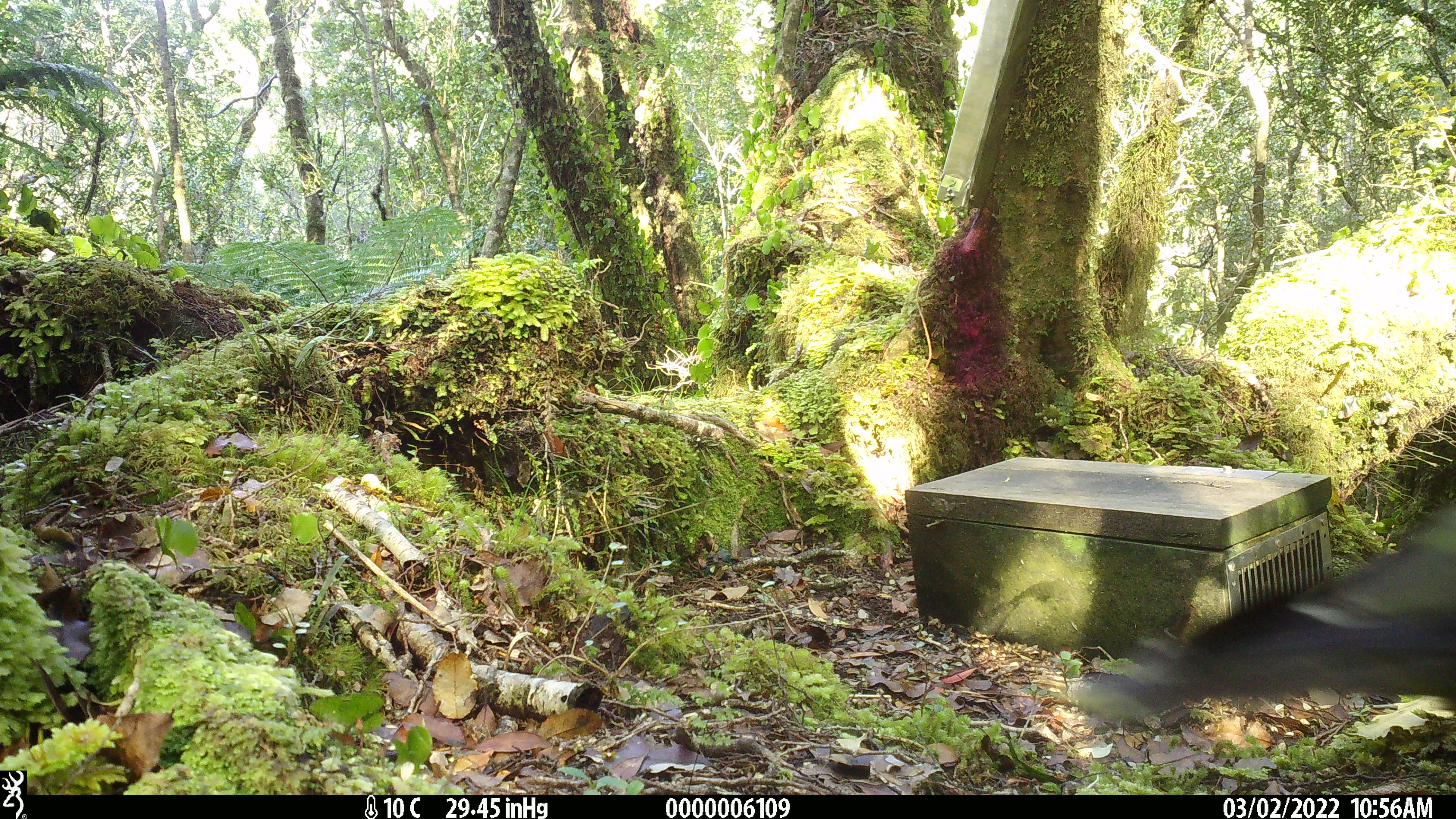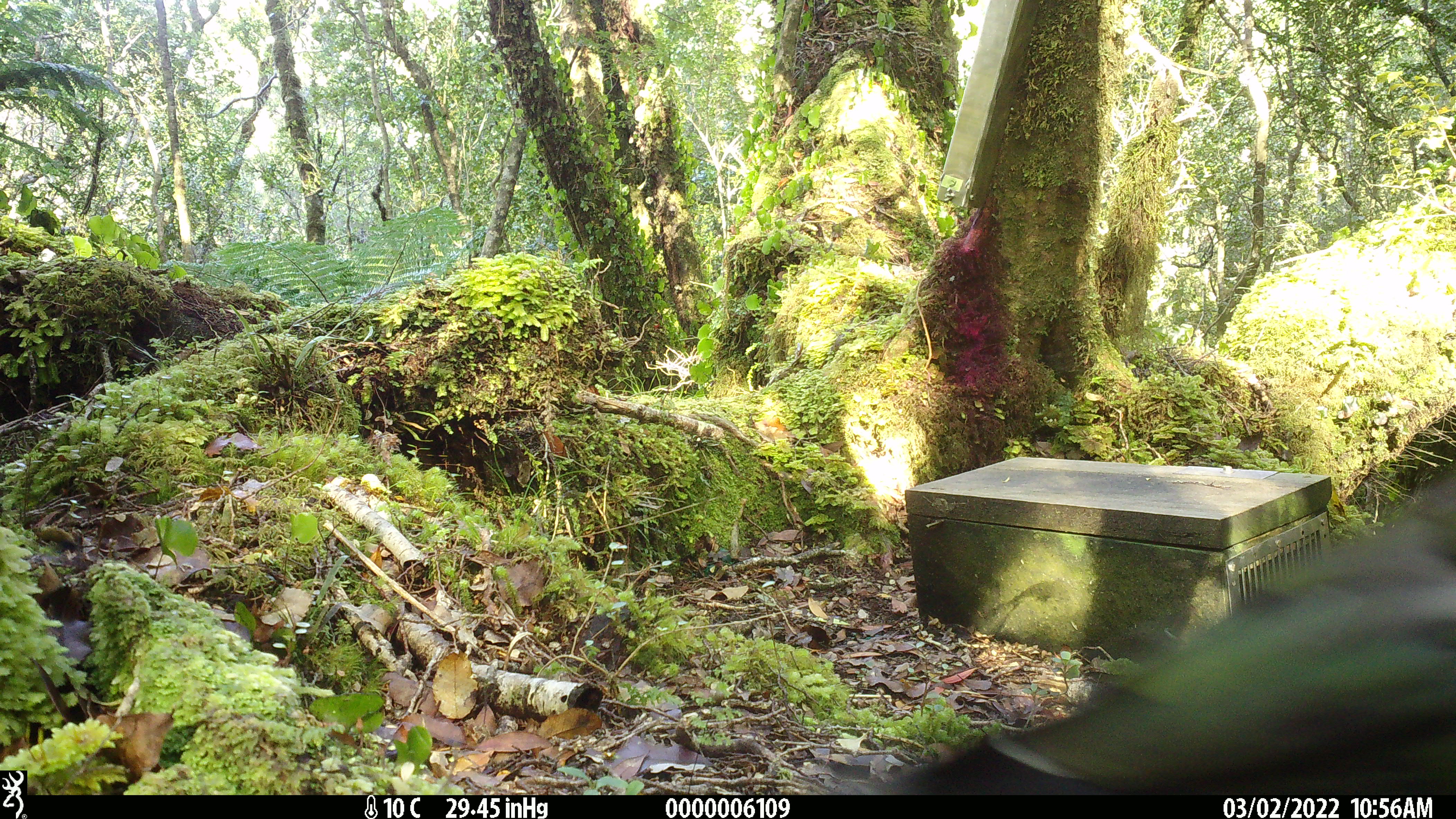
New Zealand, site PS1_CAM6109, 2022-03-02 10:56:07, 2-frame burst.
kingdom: Animalia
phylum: Chordata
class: Aves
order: Psittaciformes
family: Strigopidae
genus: Nestor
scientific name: Nestor notabilis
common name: kea